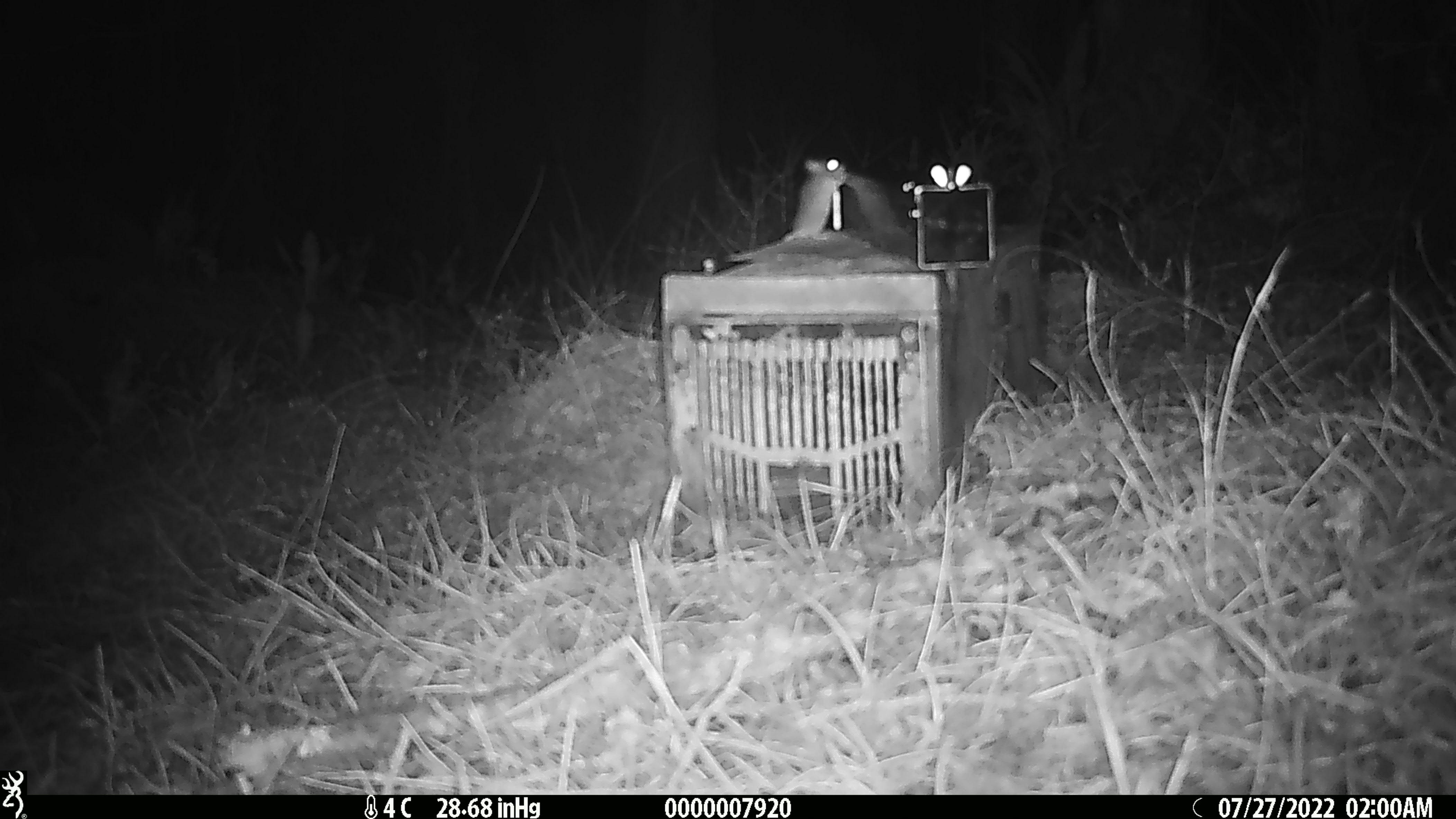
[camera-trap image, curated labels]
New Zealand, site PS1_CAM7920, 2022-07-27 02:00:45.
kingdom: Animalia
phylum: Chordata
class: Mammalia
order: Rodentia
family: Muridae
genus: Mus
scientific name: Mus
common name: mouse